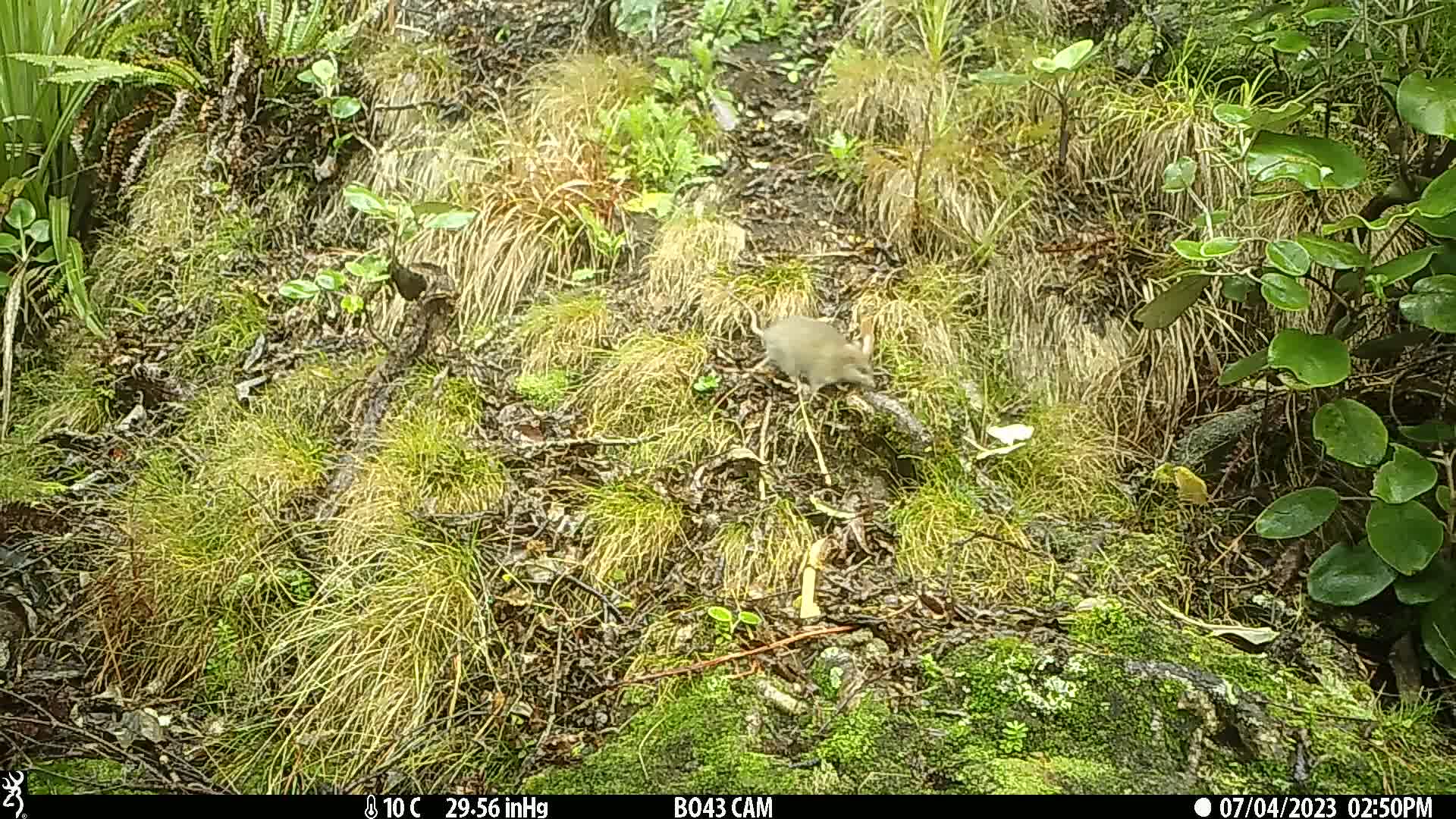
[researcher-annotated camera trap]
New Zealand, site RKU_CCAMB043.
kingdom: Animalia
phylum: Chordata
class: Mammalia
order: Rodentia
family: Muridae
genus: Rattus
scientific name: Rattus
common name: rat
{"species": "rat (Rattus)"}